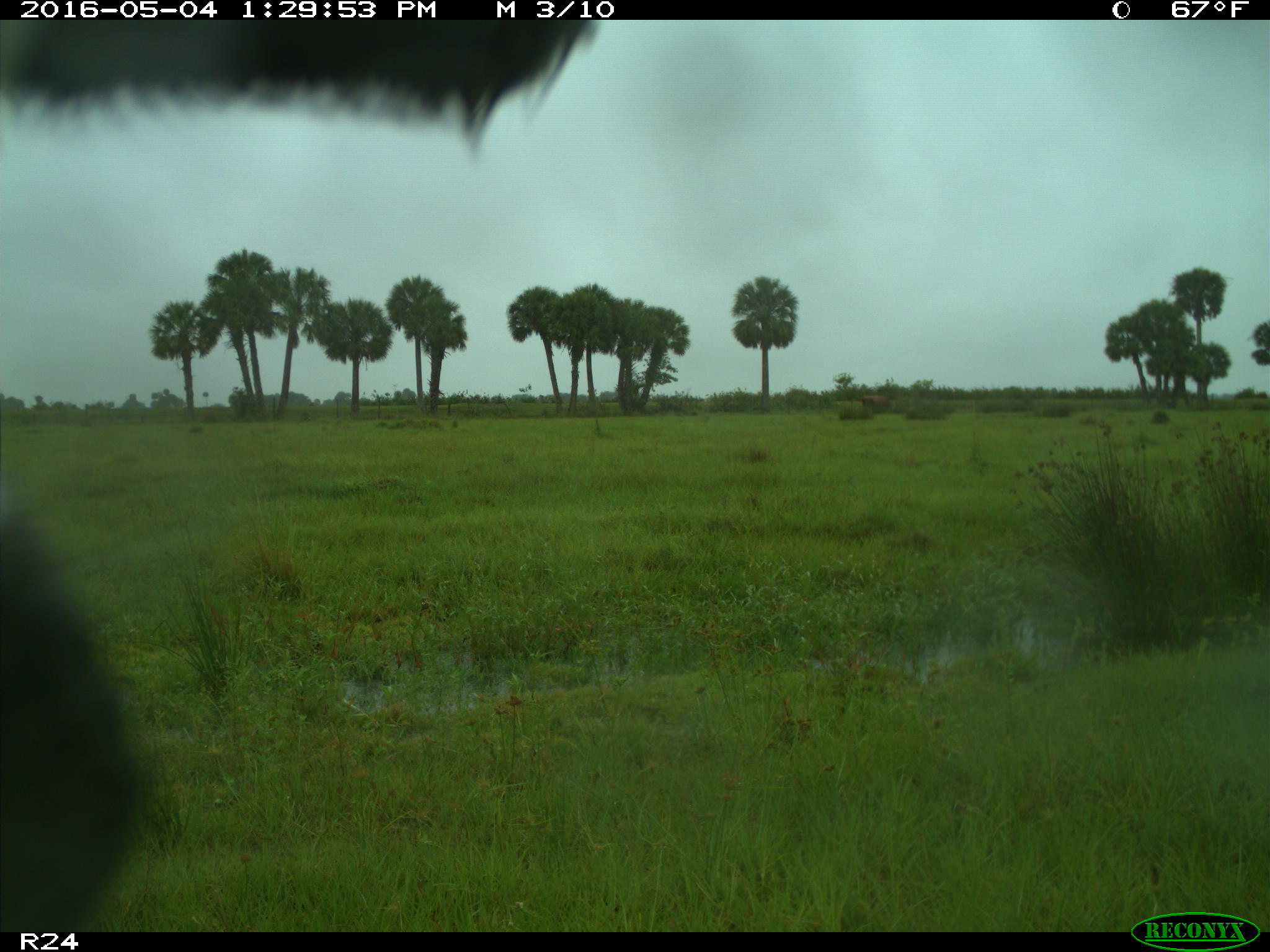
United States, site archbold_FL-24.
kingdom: Animalia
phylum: Chordata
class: Mammalia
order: Artiodactyla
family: Bovidae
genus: Bos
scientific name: Bos taurus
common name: domestic cow